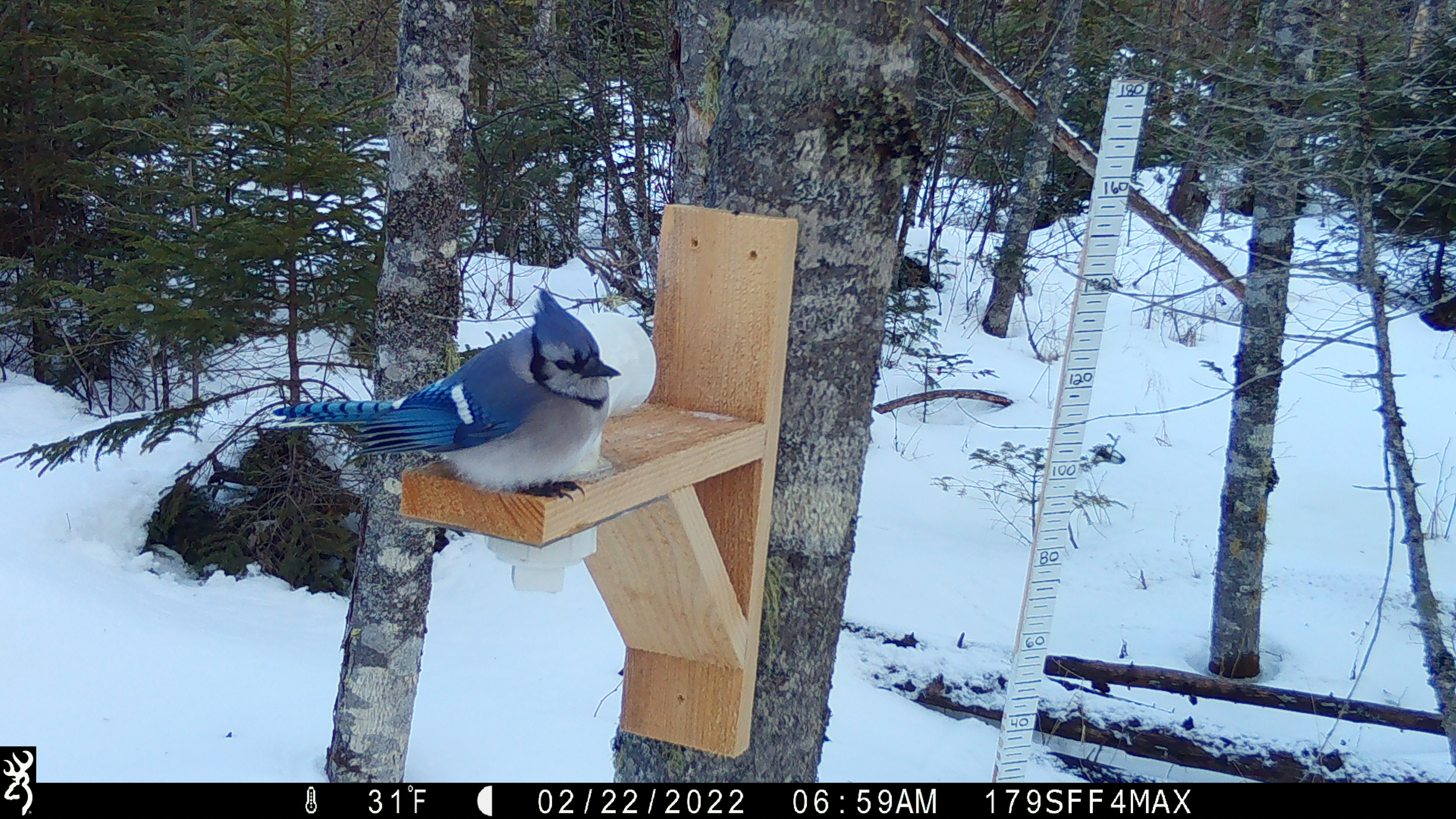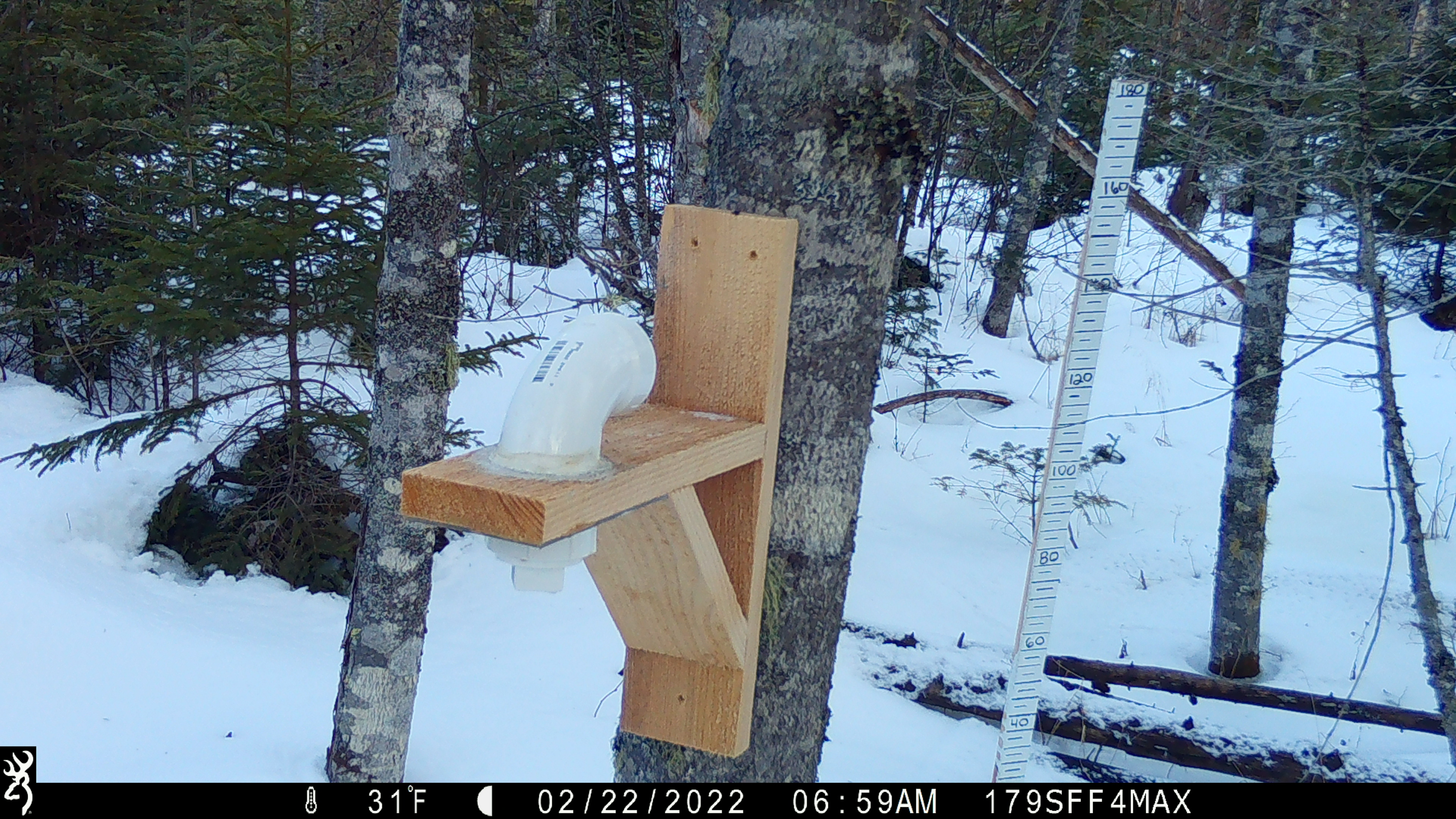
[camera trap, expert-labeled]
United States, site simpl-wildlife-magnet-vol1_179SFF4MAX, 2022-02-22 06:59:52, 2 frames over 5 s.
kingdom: Animalia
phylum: Chordata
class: Aves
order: Passeriformes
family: Corvidae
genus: Cyanocitta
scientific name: Cyanocitta cristata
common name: blue jay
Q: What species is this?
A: Blue jay (Cyanocitta cristata).